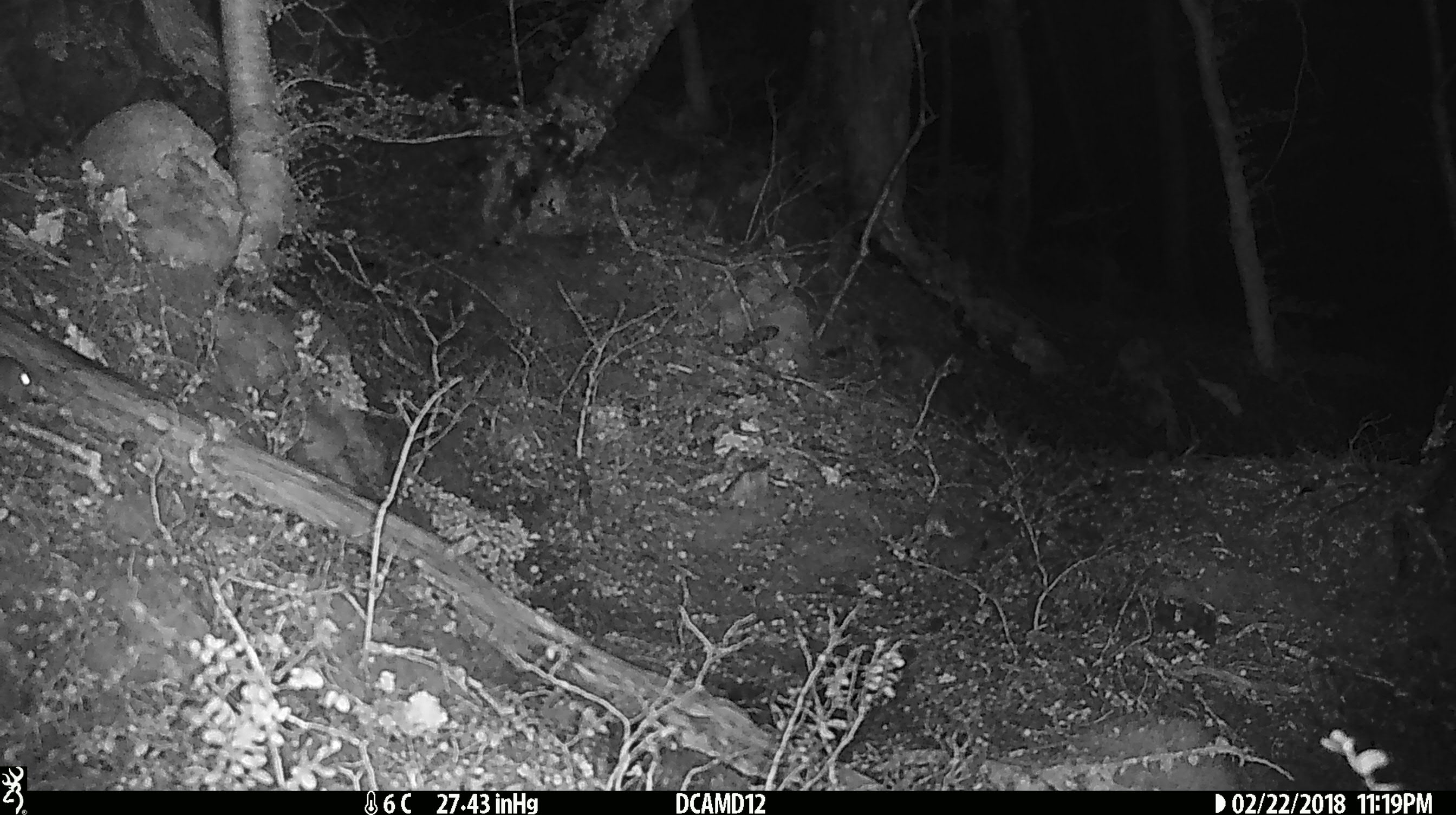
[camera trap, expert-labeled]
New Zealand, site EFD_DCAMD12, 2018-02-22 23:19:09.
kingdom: Animalia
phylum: Chordata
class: Mammalia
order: Rodentia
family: Muridae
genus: Mus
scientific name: Mus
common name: mouse